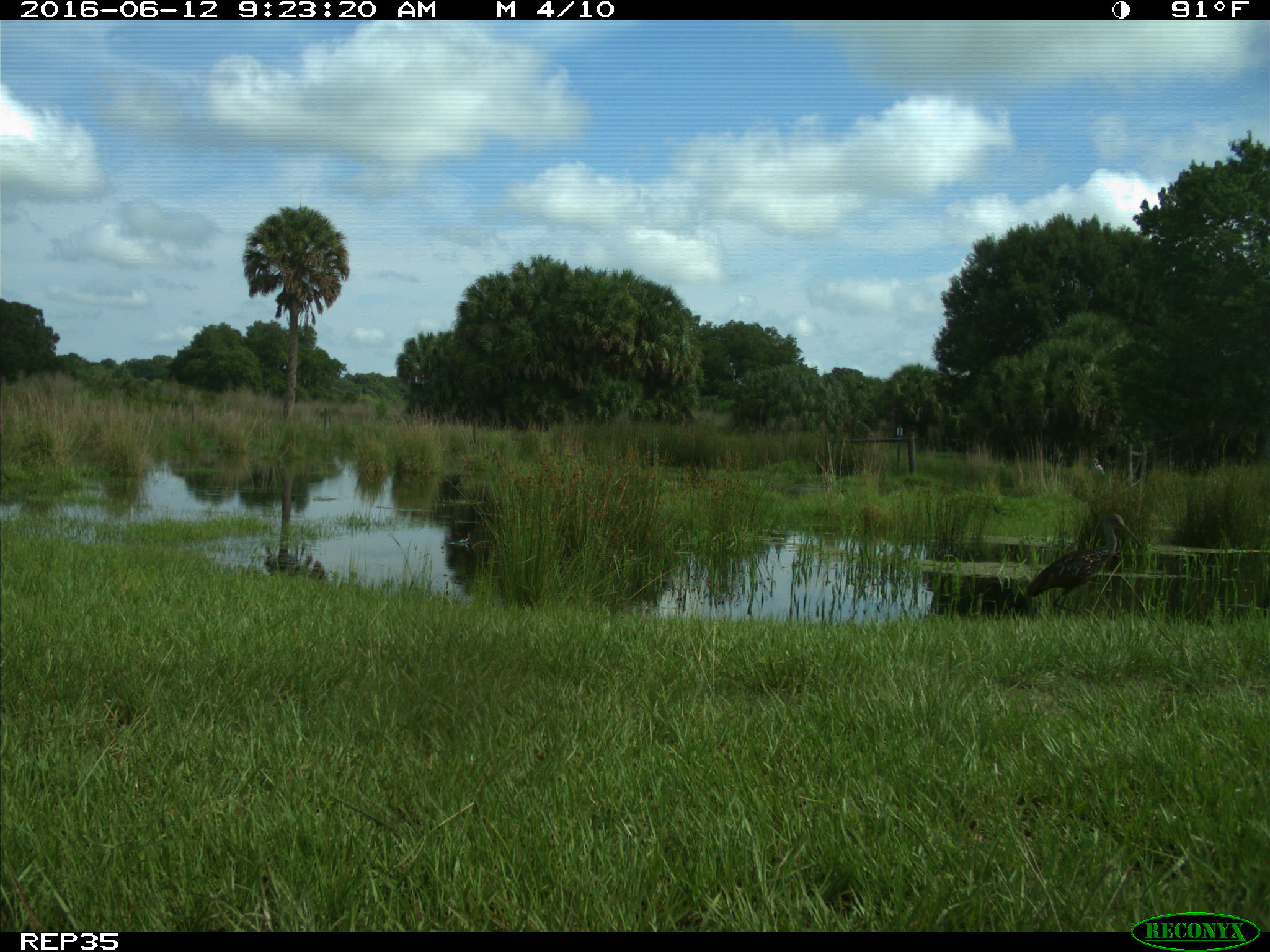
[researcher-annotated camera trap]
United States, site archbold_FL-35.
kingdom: Animalia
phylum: Chordata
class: Aves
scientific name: Aves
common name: birds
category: unidentified bird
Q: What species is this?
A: Unidentified bird (birds) (Aves).